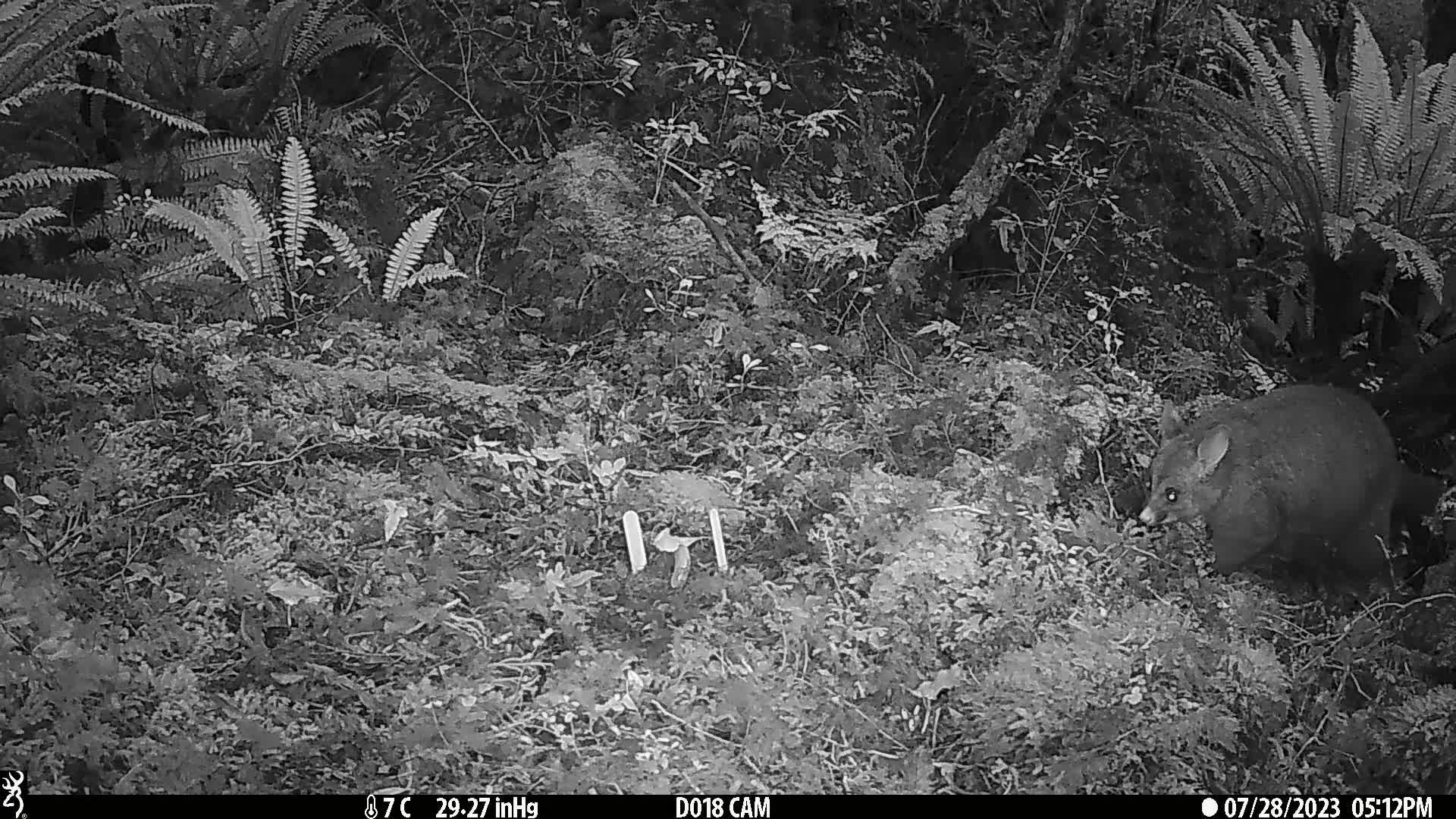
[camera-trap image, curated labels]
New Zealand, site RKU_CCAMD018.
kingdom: Animalia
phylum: Chordata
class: Mammalia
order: Diprotodontia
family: Phalangeridae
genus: Trichosurus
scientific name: Trichosurus vulpecula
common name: common brushtail possum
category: possum